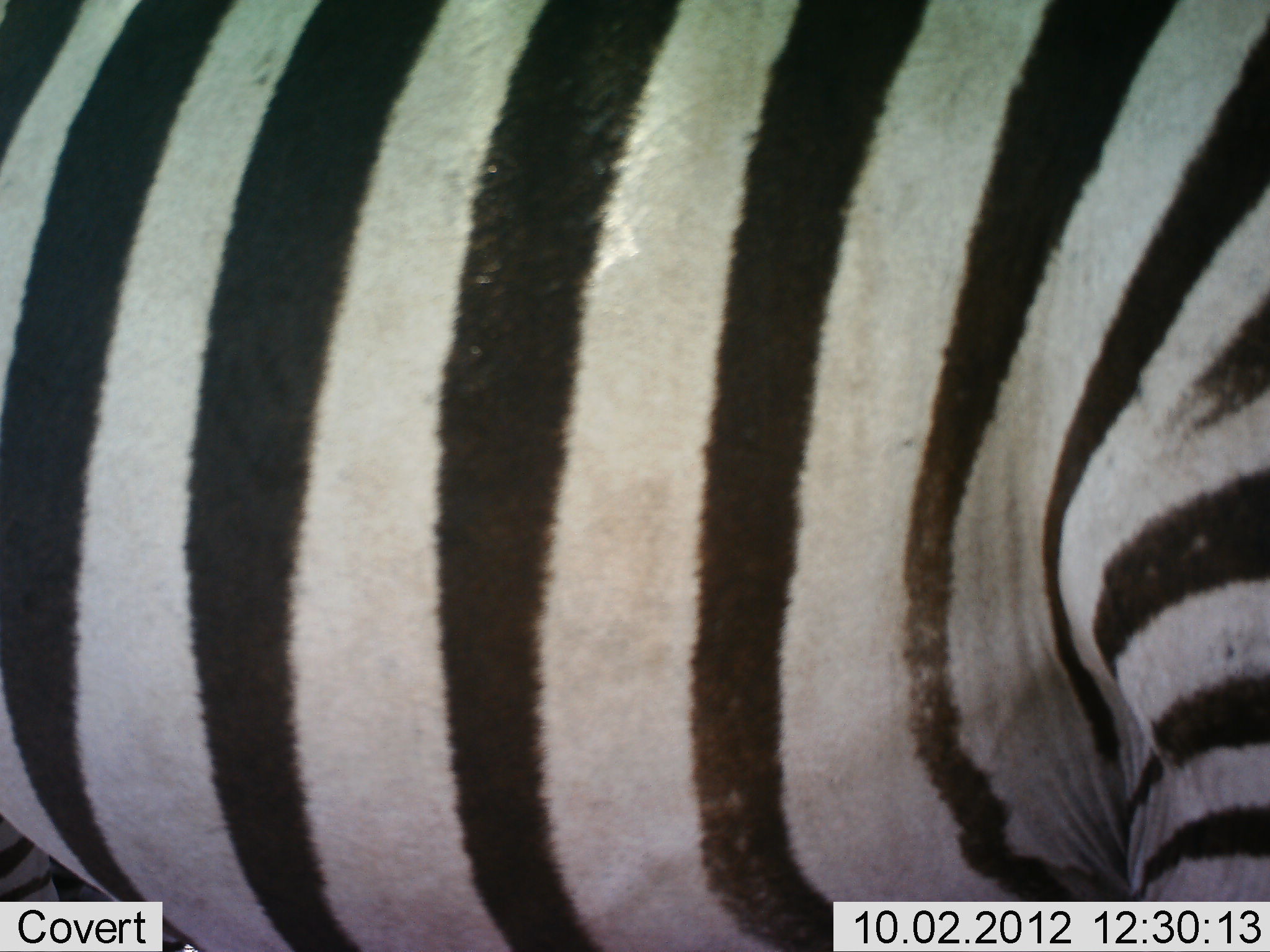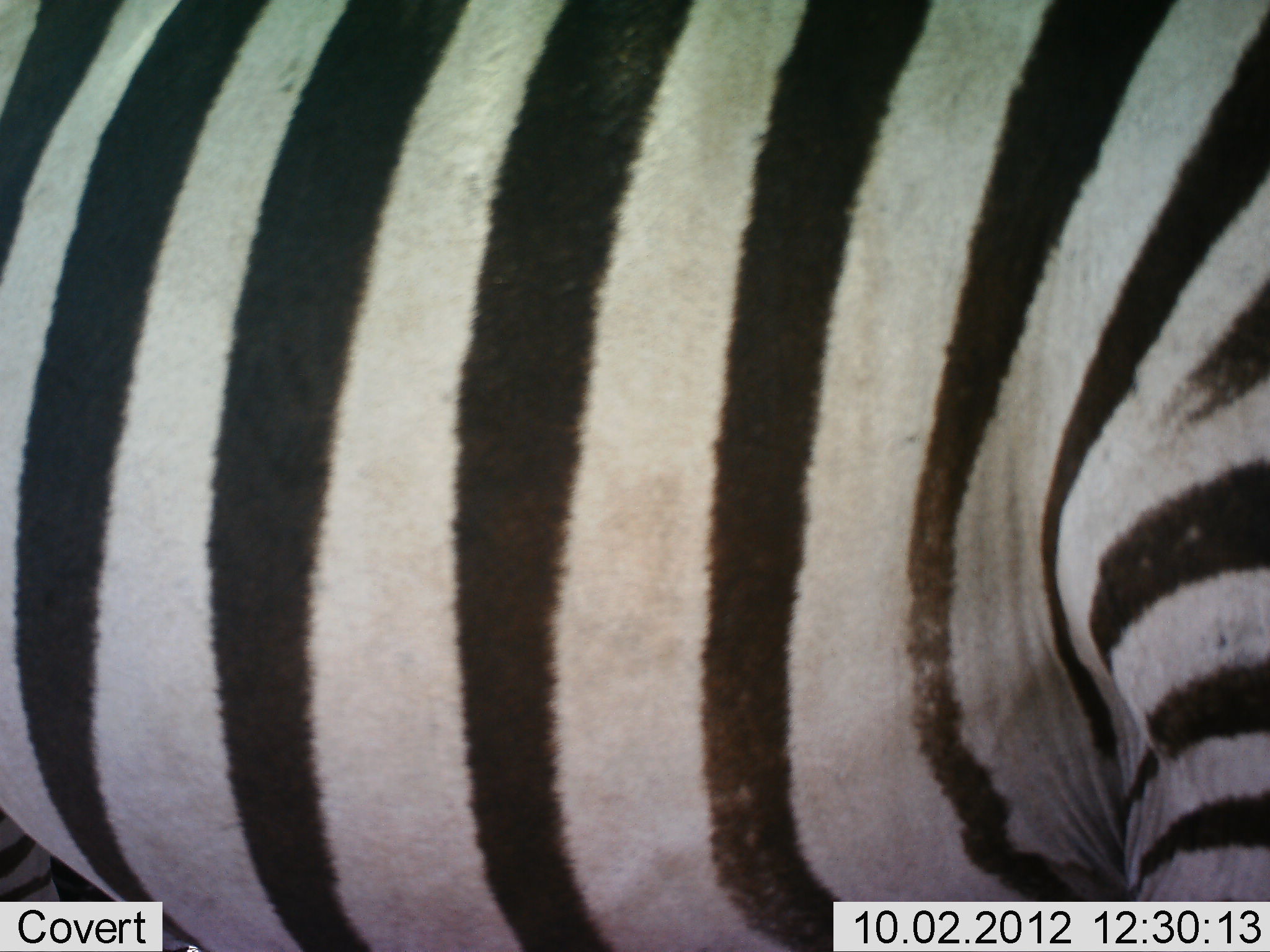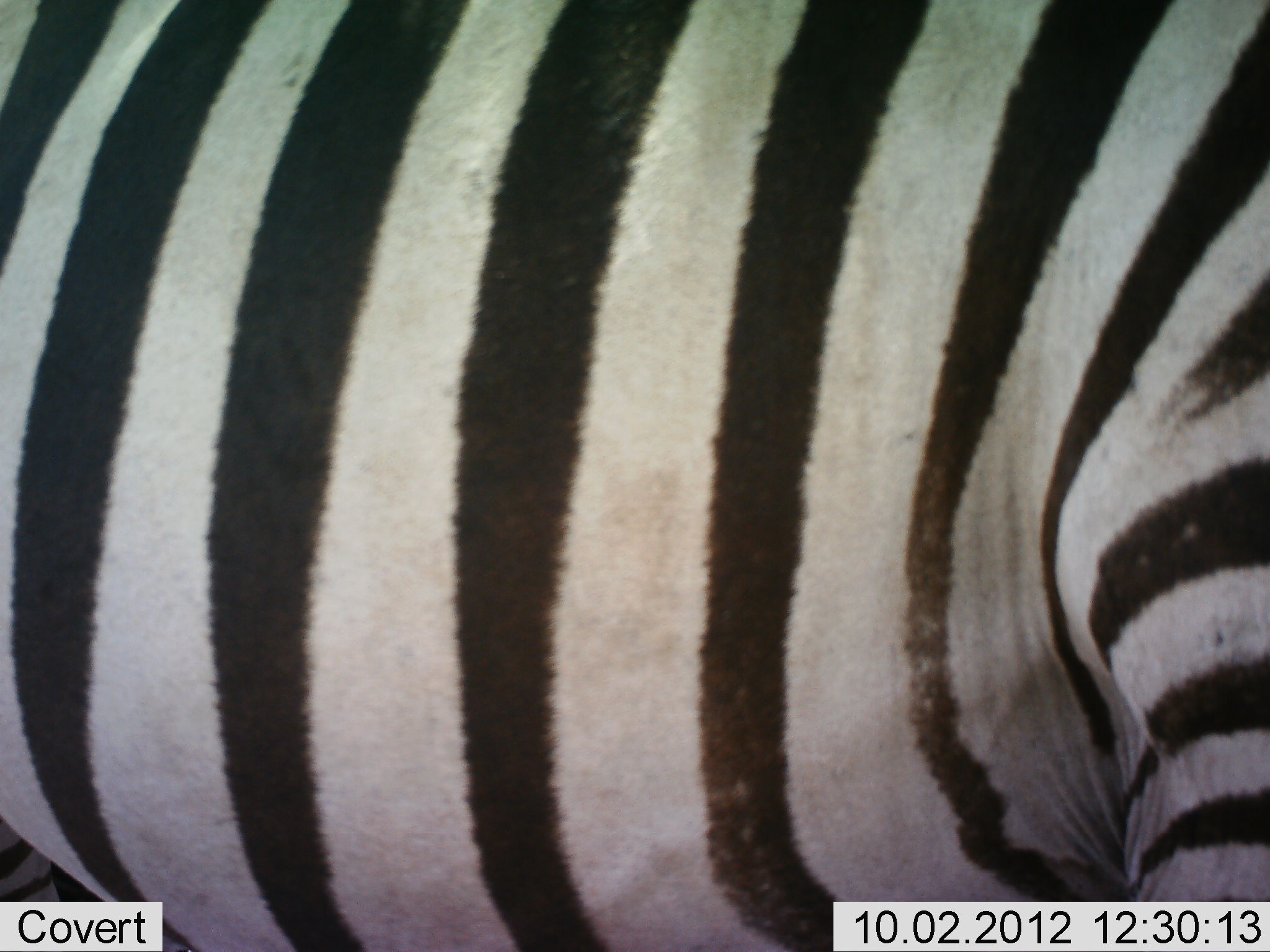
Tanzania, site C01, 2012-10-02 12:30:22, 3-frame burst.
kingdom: Animalia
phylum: Chordata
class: Mammalia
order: Perissodactyla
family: Equidae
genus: Equus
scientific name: Equus quagga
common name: plains zebra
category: zebra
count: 1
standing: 100%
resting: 0%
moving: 0%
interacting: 0%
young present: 0%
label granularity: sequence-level